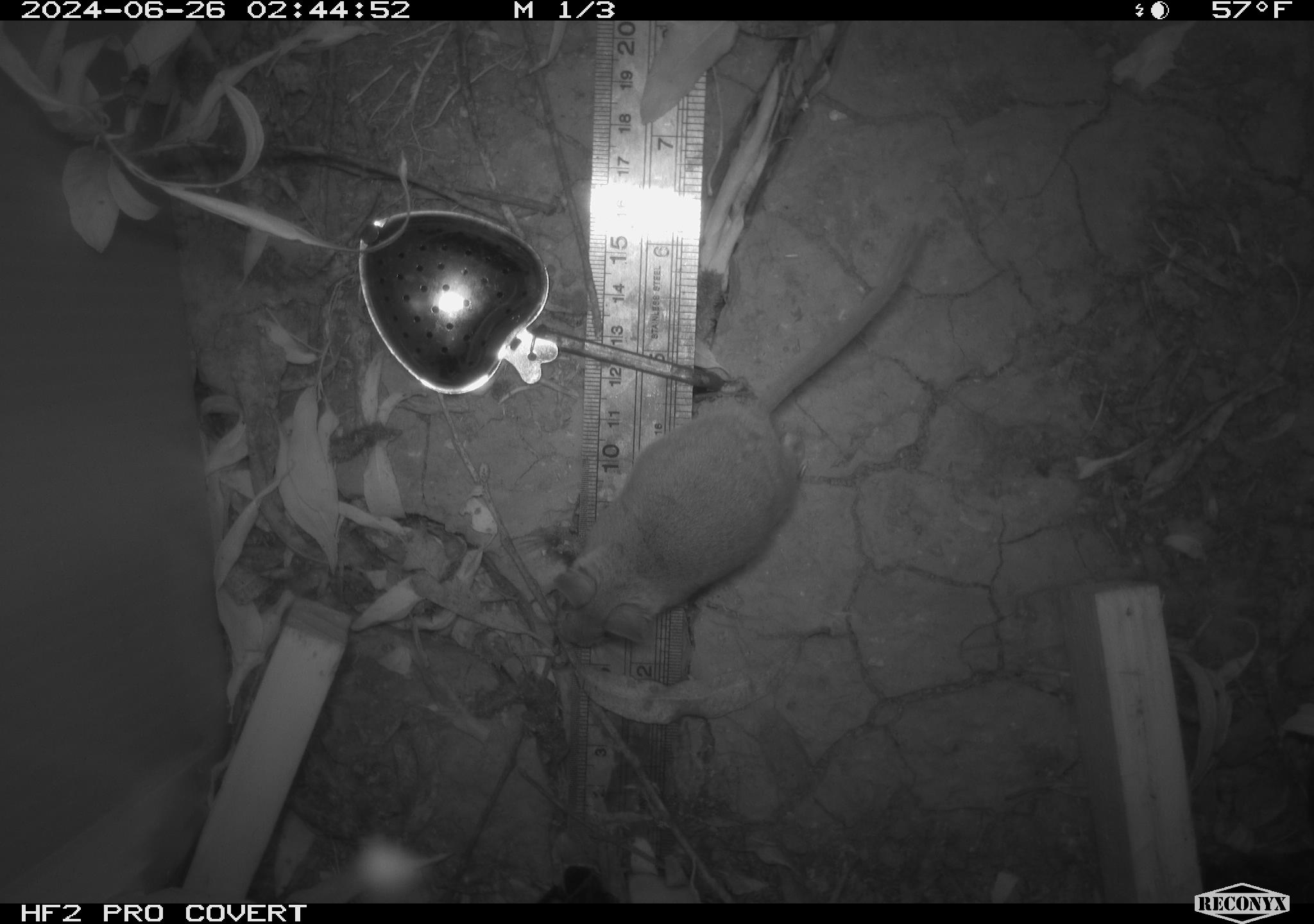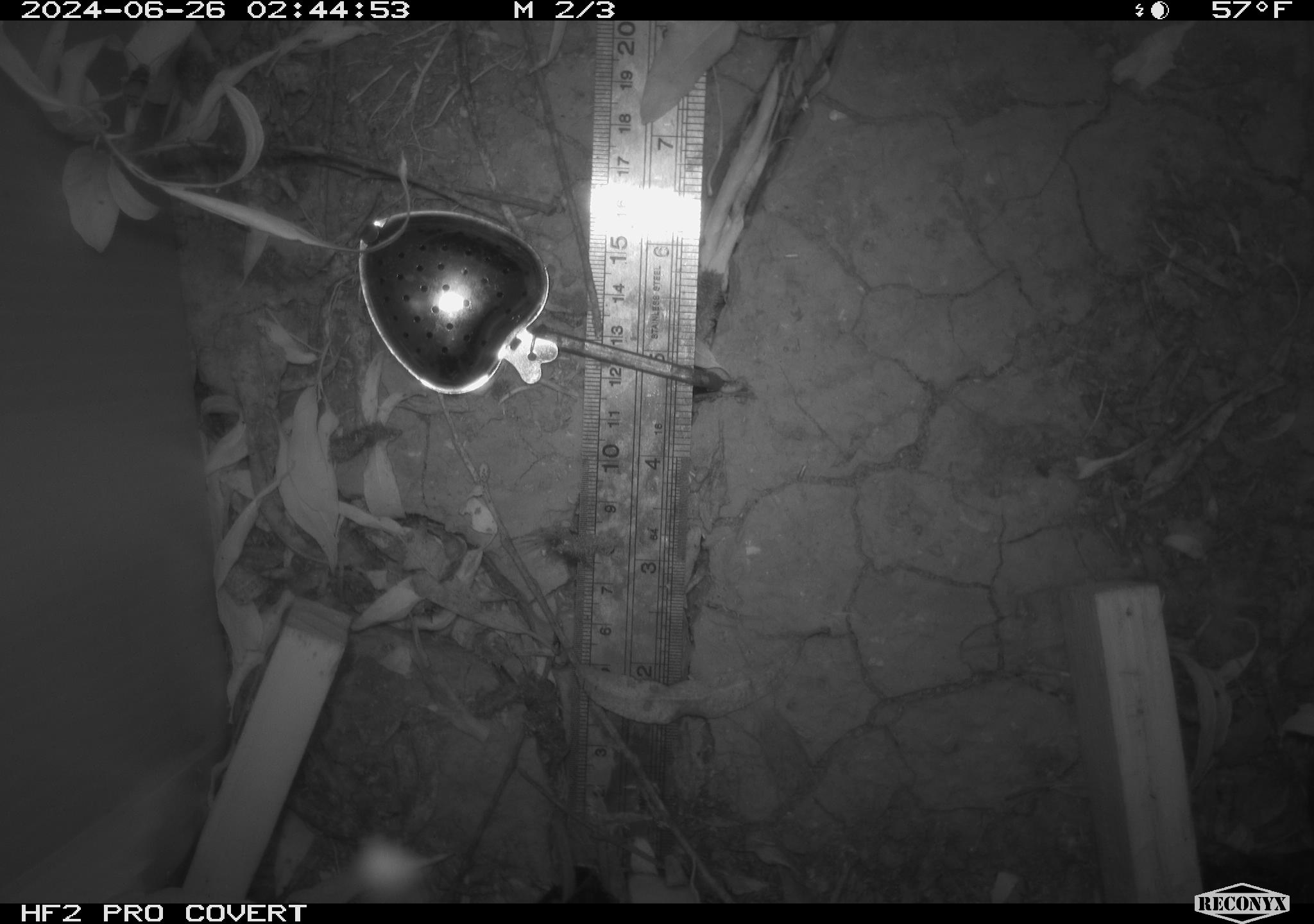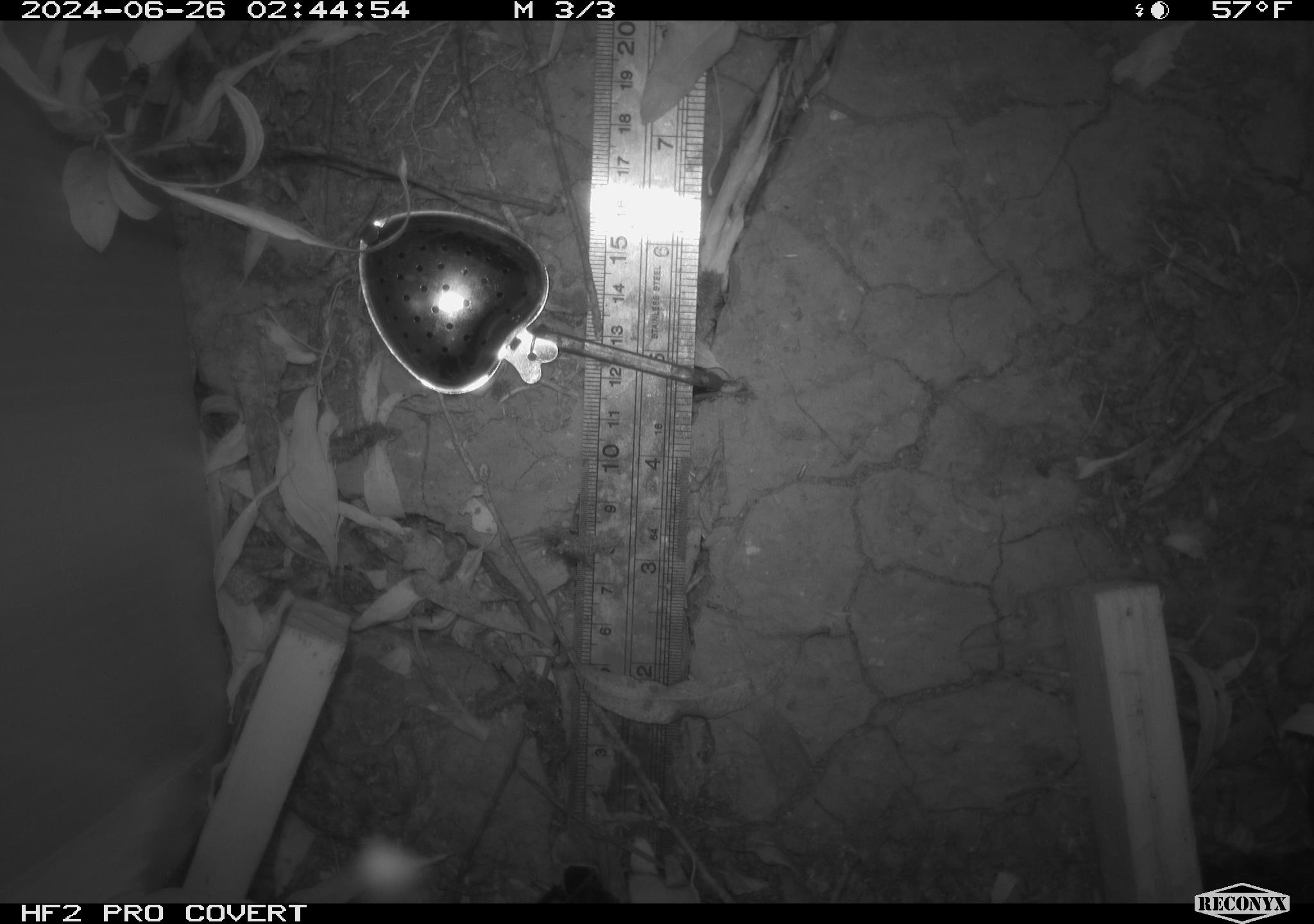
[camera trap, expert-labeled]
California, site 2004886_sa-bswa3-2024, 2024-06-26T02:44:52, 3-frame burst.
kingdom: Animalia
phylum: Chordata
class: Mammalia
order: Rodentia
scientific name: Rodentia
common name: mouse species